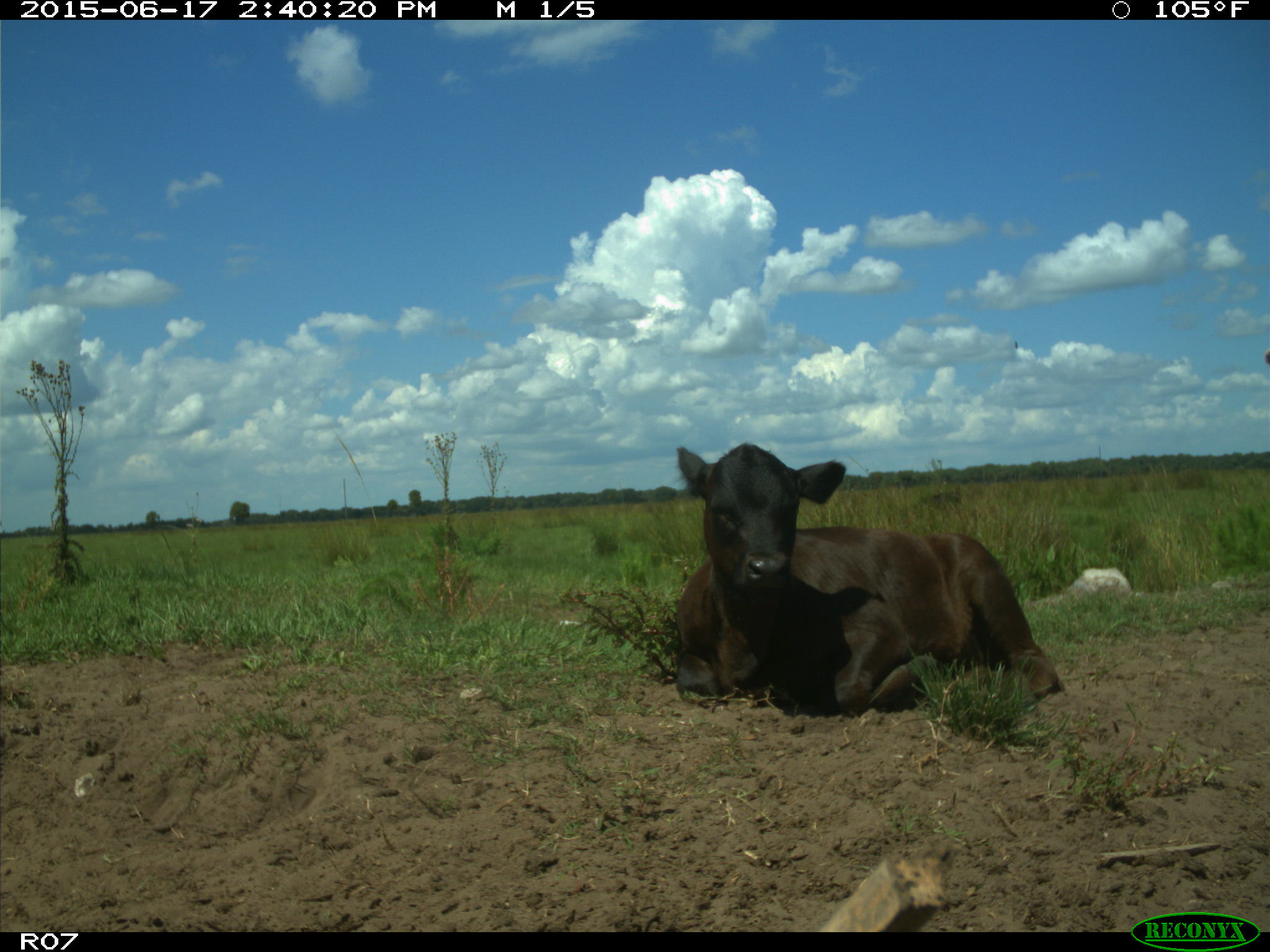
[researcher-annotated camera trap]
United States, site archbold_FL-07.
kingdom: Animalia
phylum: Chordata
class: Mammalia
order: Artiodactyla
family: Bovidae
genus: Bos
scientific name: Bos taurus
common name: domestic cow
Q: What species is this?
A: Bos taurus (domestic cow).